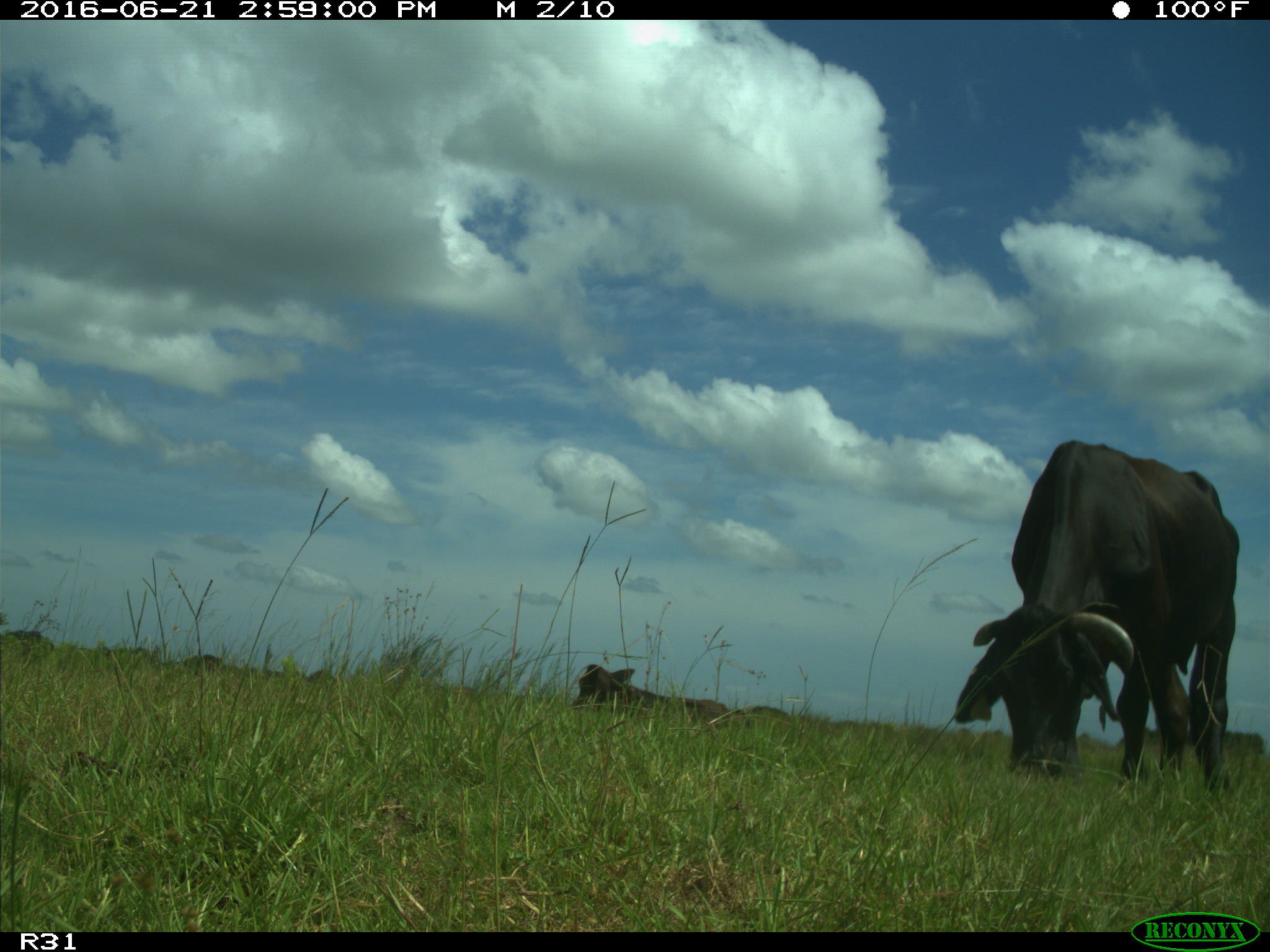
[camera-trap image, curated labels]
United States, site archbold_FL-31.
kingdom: Animalia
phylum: Chordata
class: Mammalia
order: Artiodactyla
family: Bovidae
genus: Bos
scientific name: Bos taurus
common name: domestic cow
Bos taurus (domestic cow).